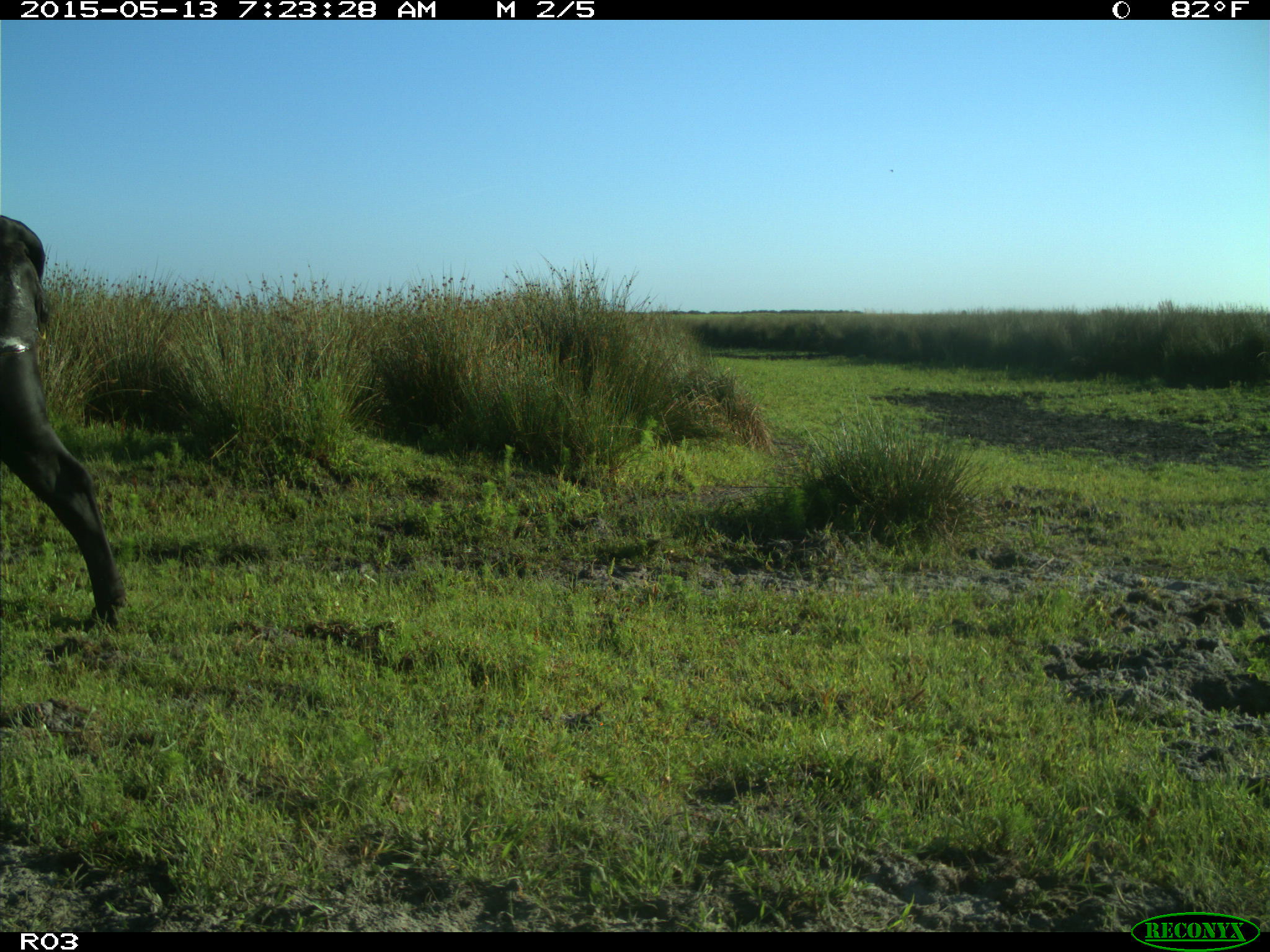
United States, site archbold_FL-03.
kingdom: Animalia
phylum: Chordata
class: Mammalia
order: Artiodactyla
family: Bovidae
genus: Bos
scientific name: Bos taurus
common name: domestic cow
Bos taurus (domestic cow).